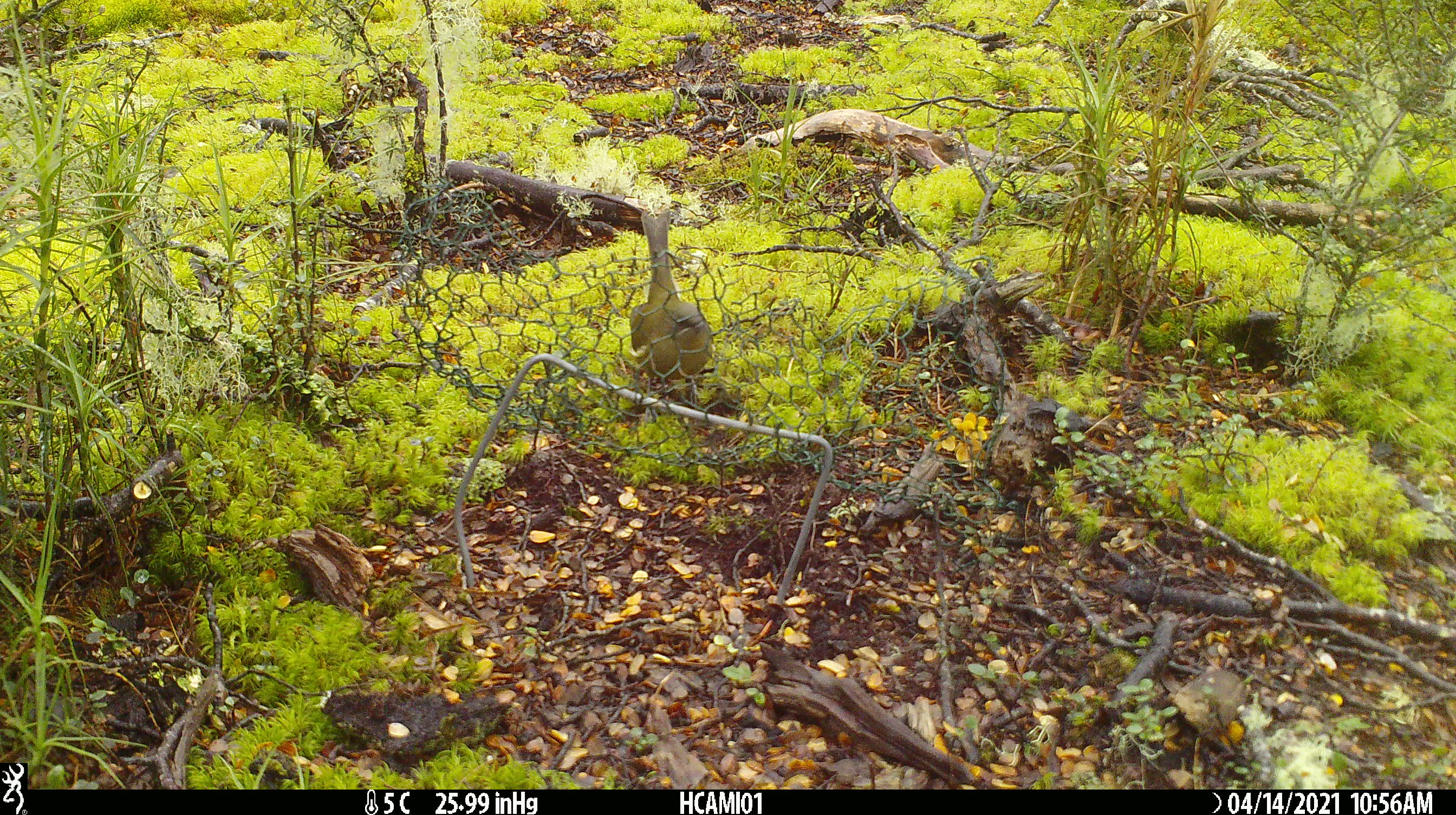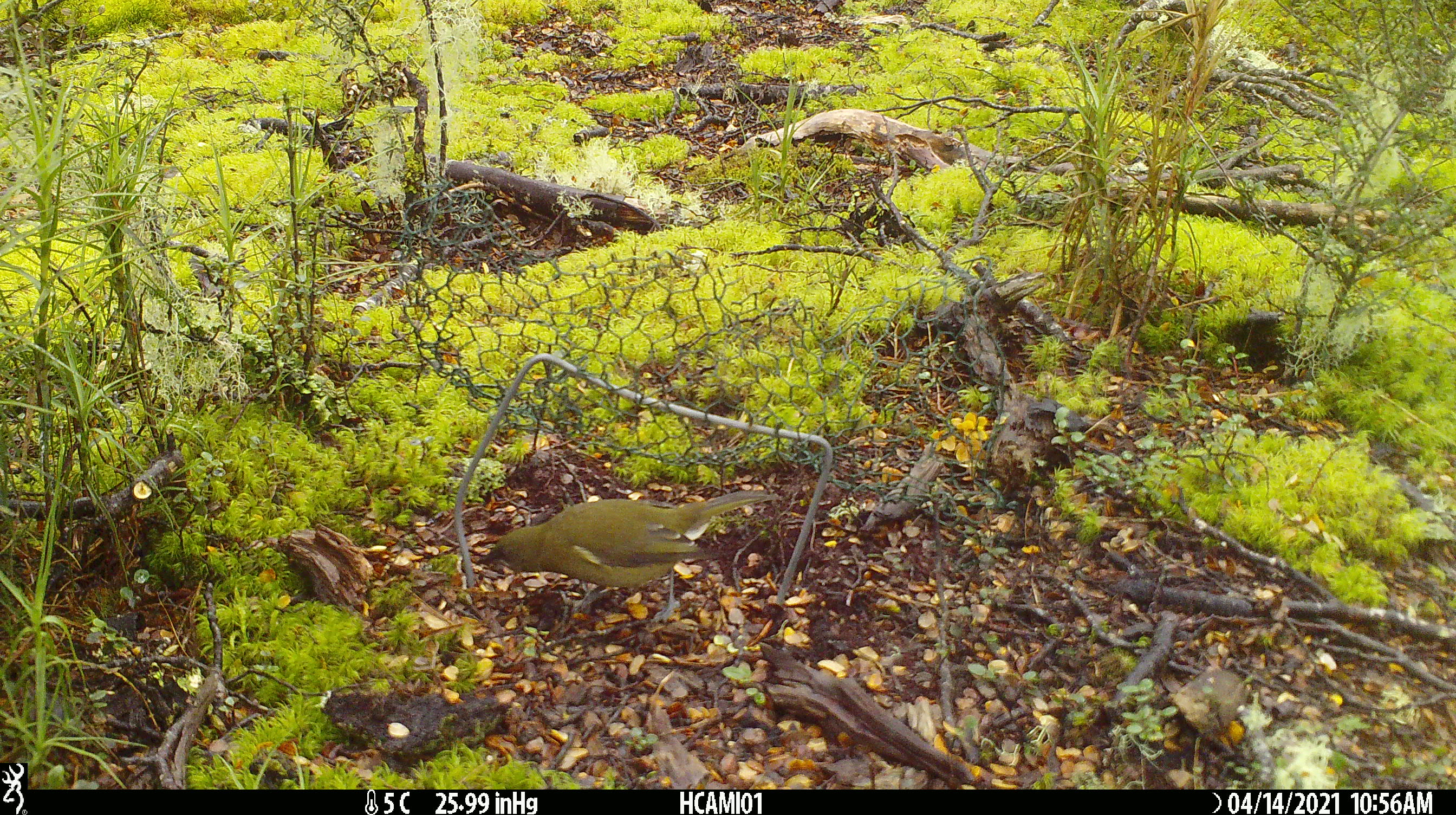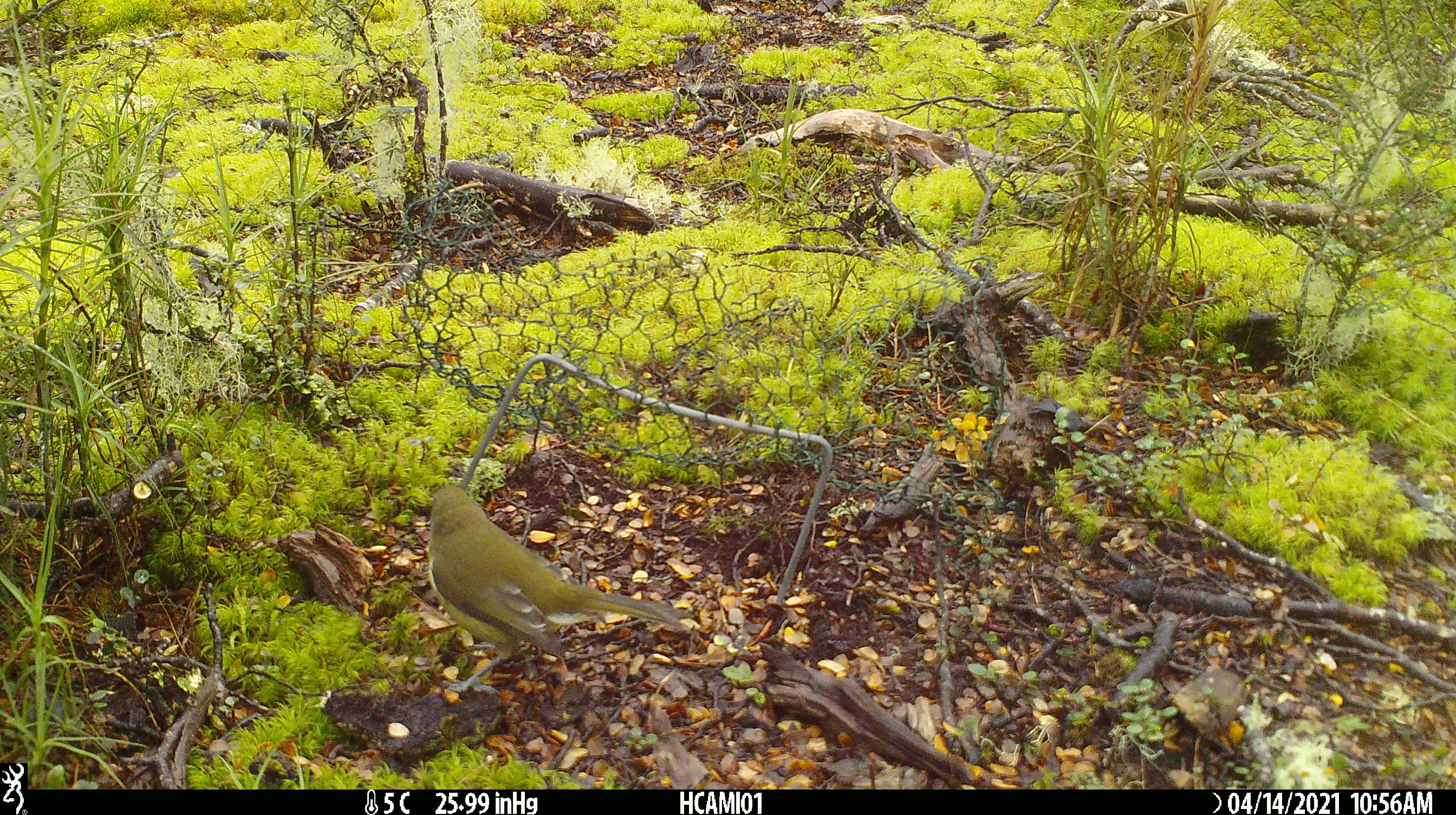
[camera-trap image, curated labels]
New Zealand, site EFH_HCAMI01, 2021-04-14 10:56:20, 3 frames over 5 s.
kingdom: Animalia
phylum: Chordata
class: Aves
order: Passeriformes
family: Meliphagidae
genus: Anthornis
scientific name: Anthornis melanura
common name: new zealand bellbird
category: bellbird